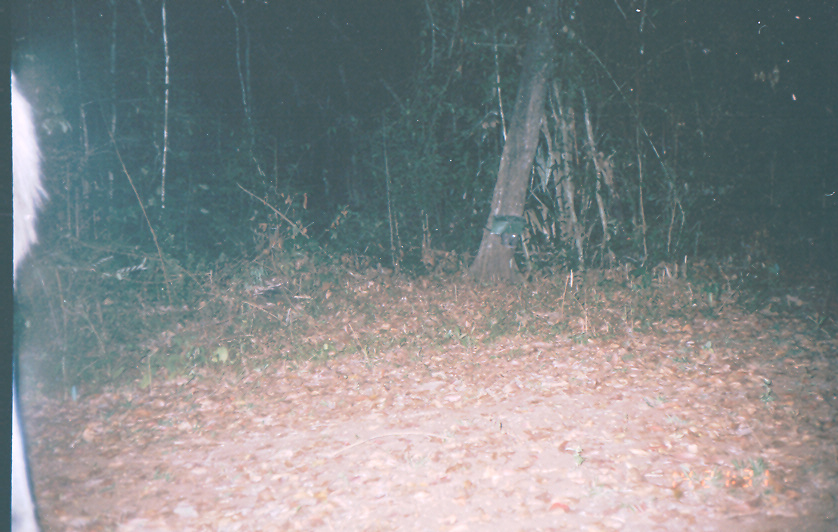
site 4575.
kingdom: Animalia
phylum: Chordata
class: Mammalia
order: Perissodactyla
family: Equidae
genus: Equus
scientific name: Equus ferus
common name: wild horse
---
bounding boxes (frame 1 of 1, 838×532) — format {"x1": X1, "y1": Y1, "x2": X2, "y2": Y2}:
equus ferus: {"x1": 7, "y1": 72, "x2": 46, "y2": 532}